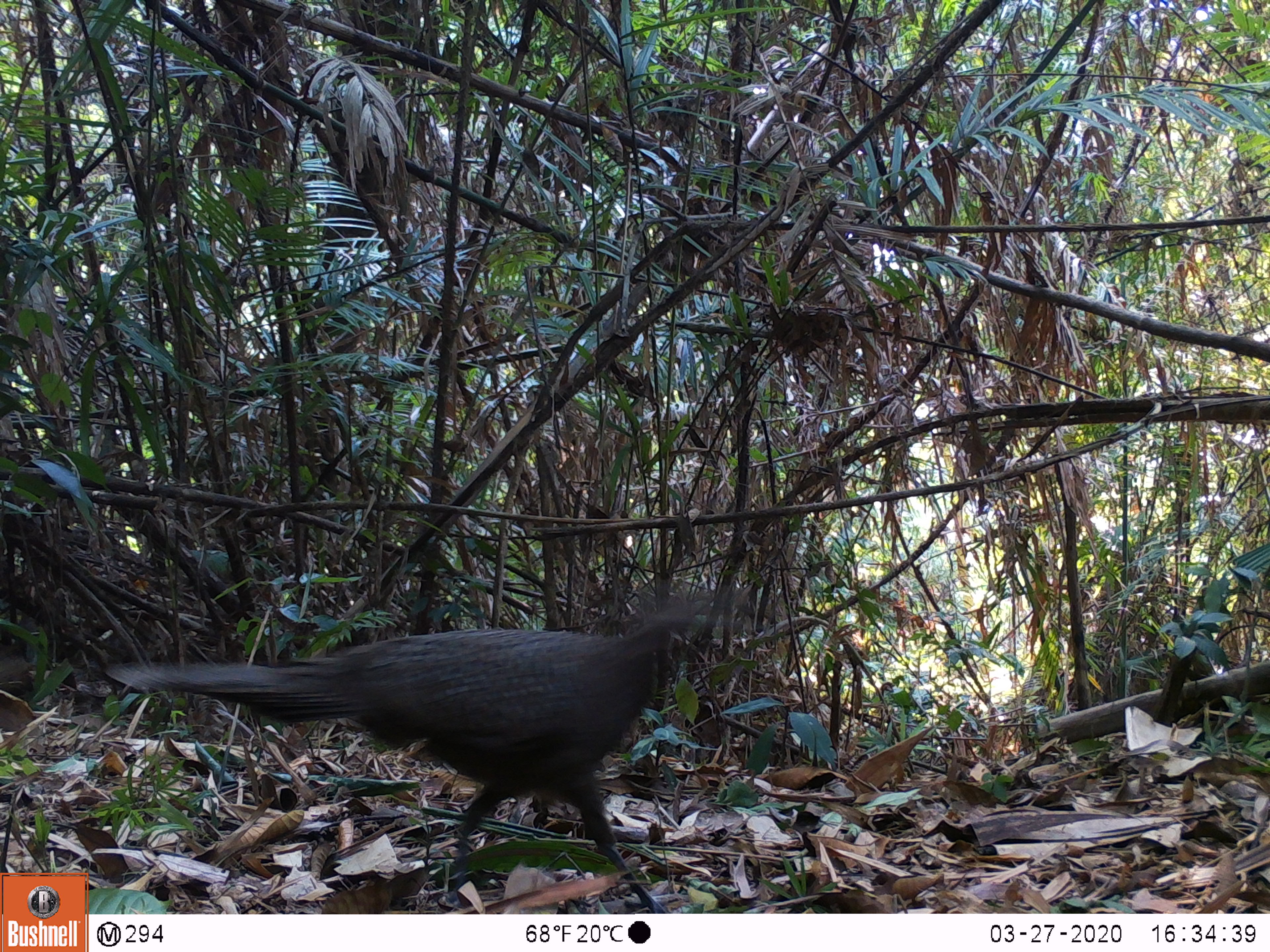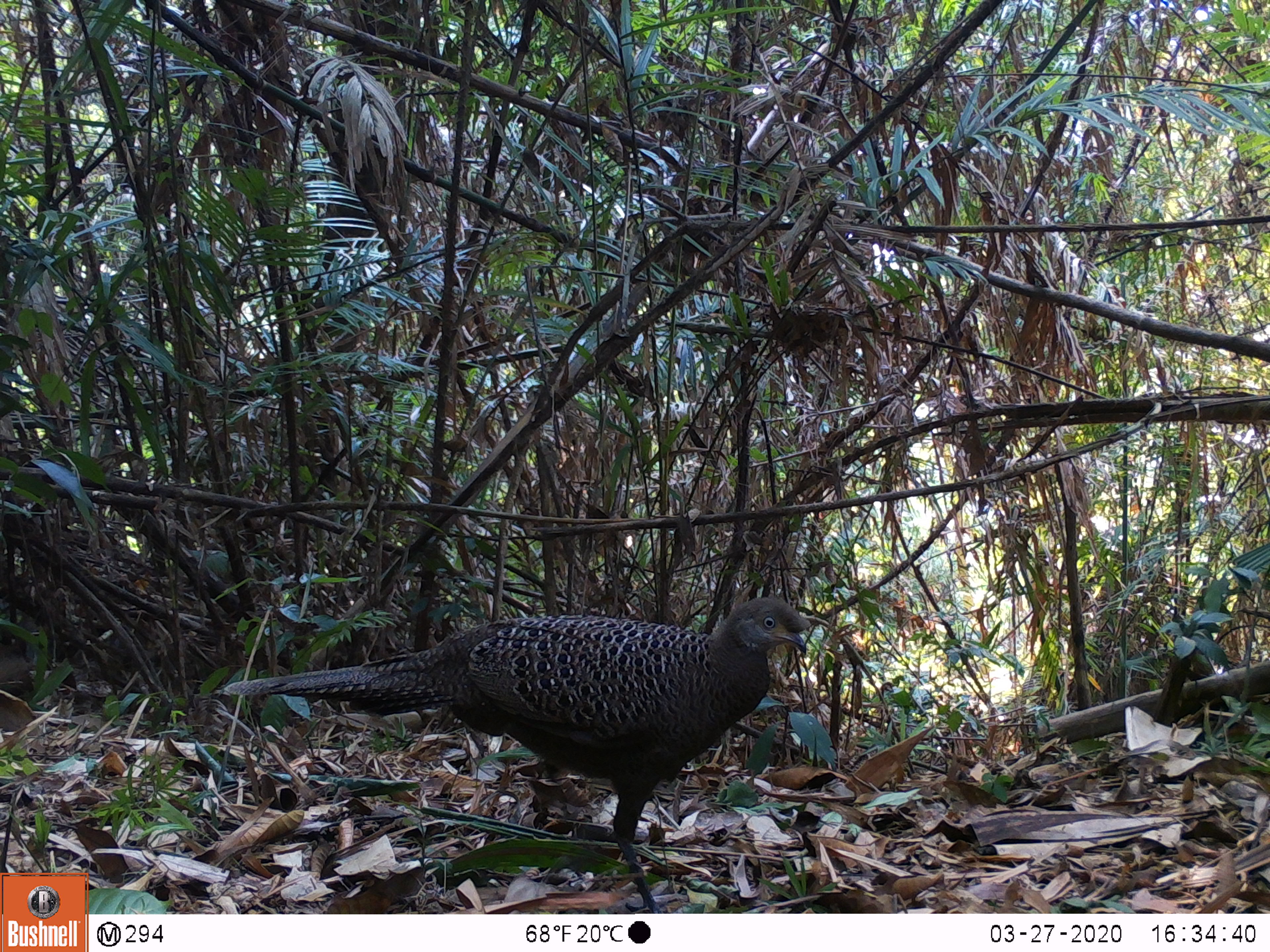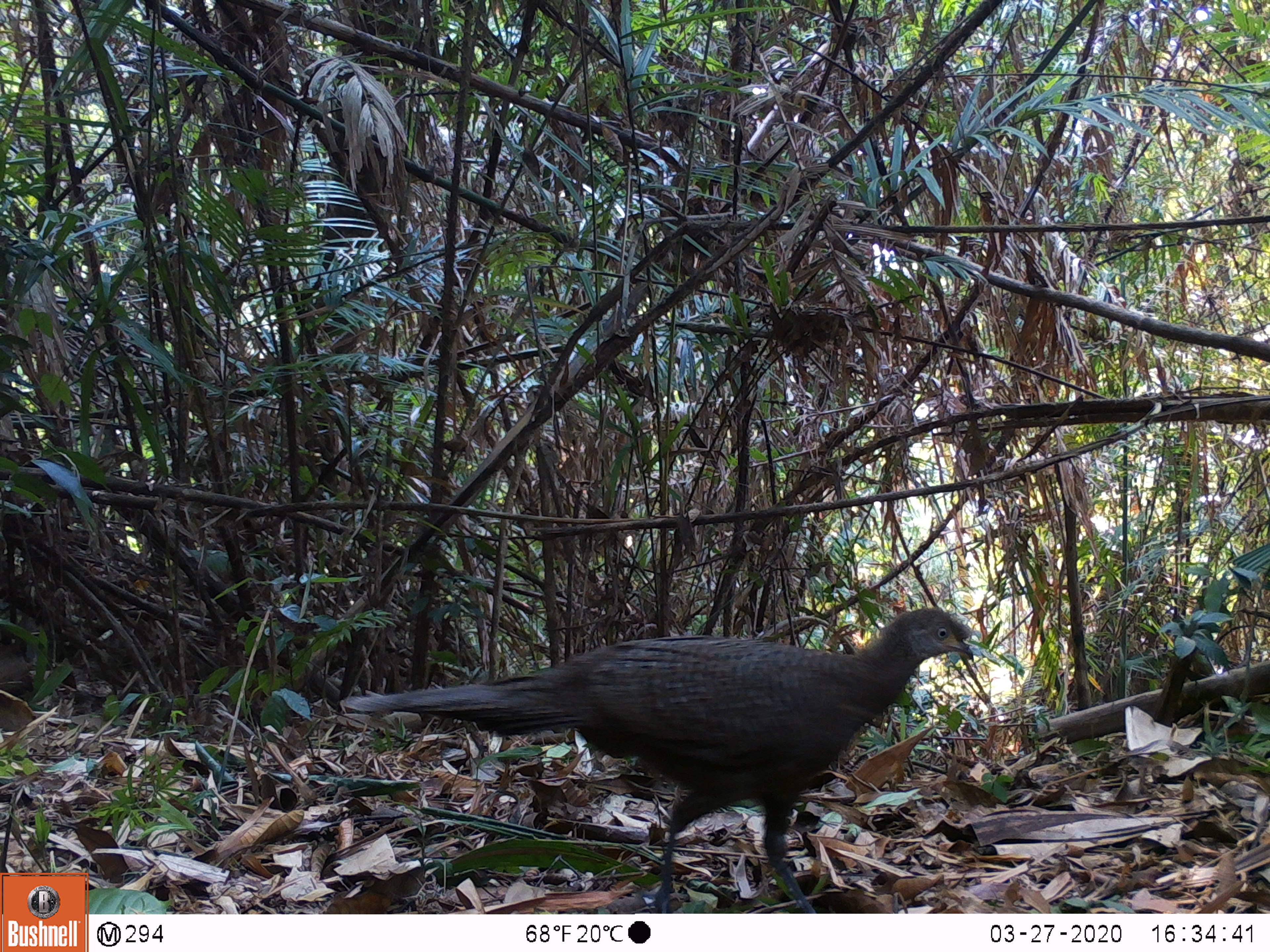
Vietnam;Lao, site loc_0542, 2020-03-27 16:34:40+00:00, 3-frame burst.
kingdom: Animalia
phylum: Chordata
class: Aves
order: Galliformes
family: Phasianidae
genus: Polyplectron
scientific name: Polyplectron bicalcaratum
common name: gray peacock-pheasant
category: grey peacock pheasant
Grey peacock pheasant (gray peacock-pheasant) (Polyplectron bicalcaratum). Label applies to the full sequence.